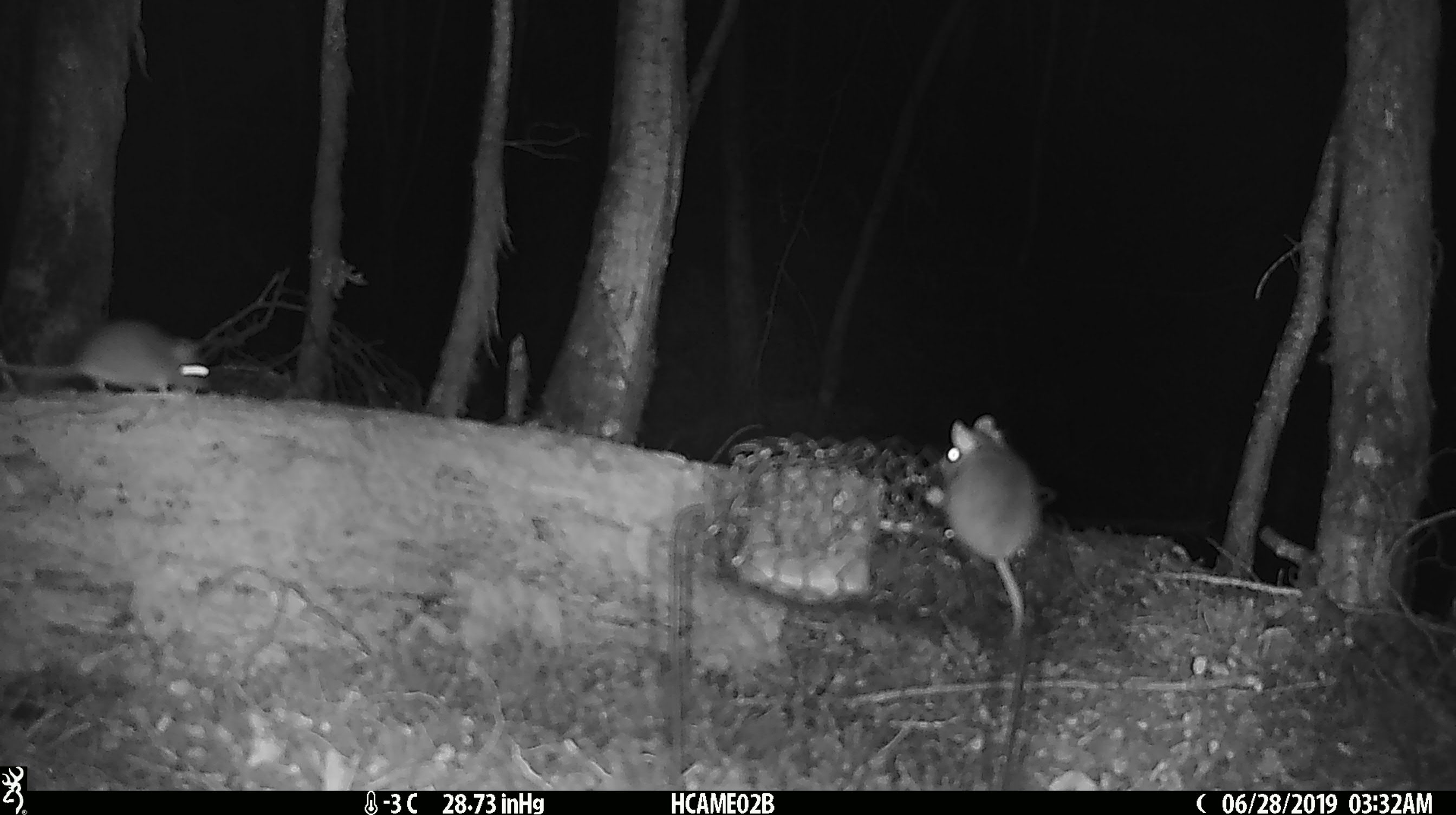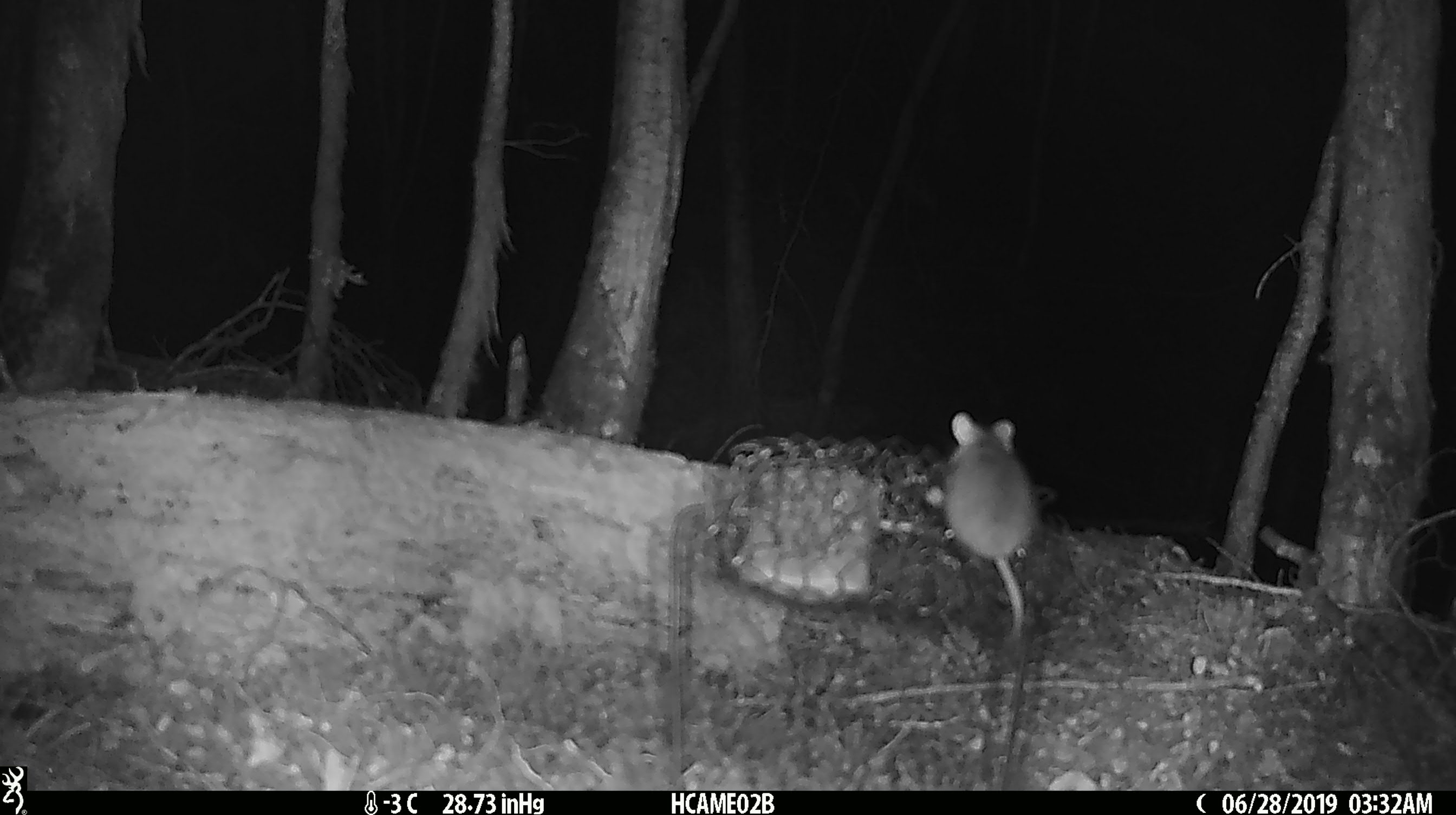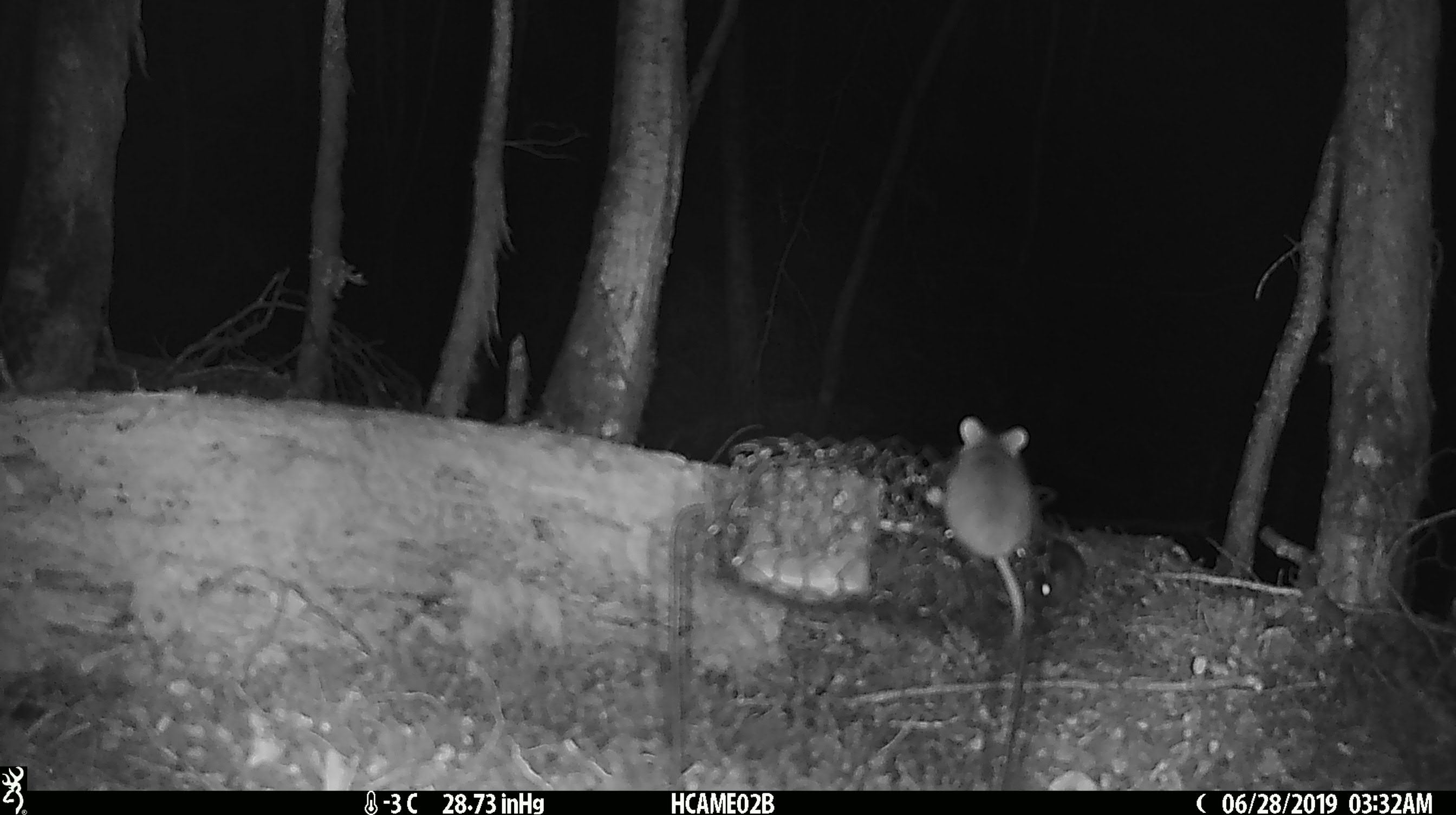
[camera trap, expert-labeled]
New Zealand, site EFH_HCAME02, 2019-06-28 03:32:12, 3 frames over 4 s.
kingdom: Animalia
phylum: Chordata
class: Mammalia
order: Rodentia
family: Muridae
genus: Mus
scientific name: Mus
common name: mouse